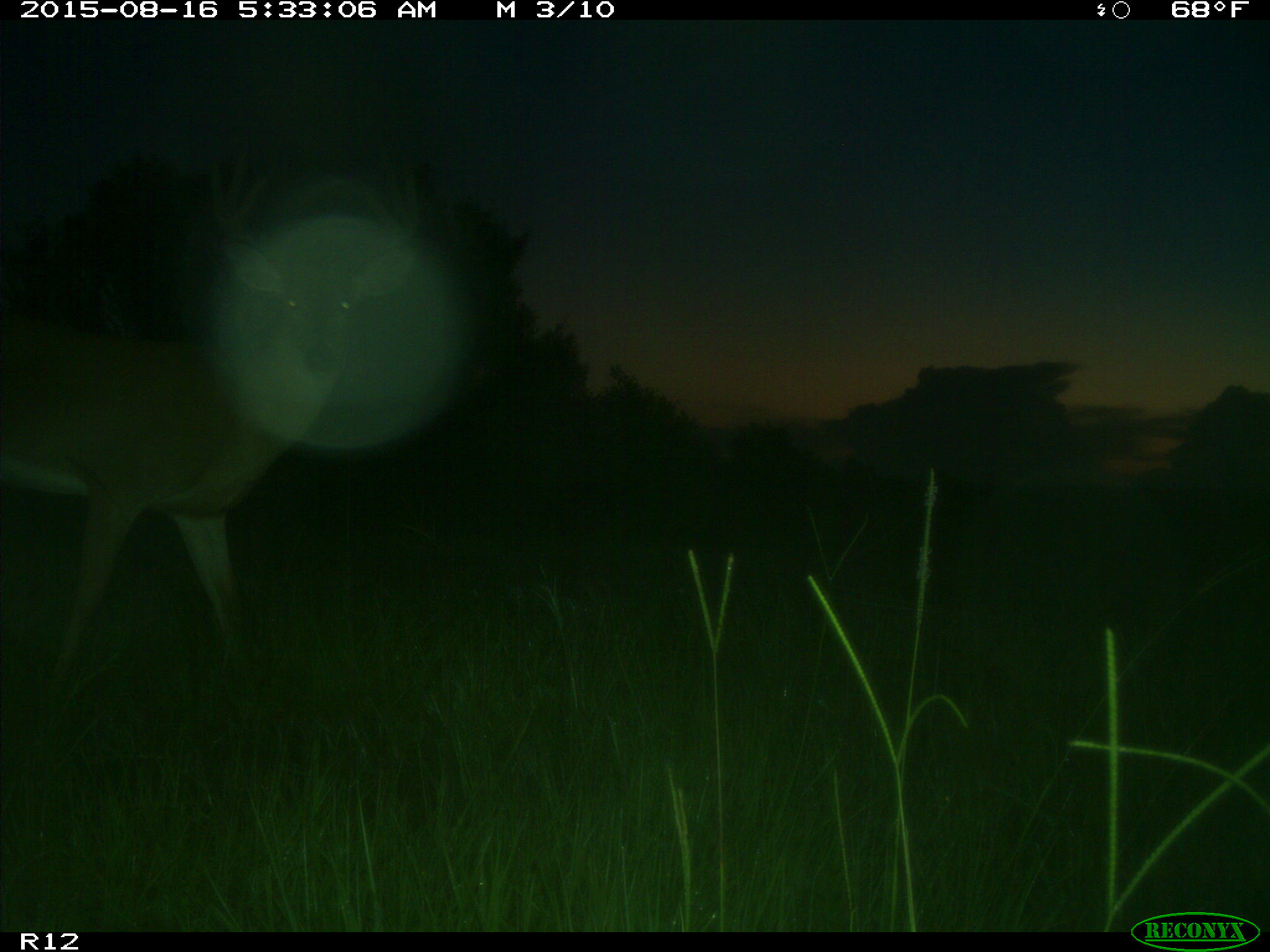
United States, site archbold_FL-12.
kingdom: Animalia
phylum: Chordata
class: Mammalia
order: Artiodactyla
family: Cervidae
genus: Odocoileus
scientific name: Odocoileus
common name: deer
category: unidentified deer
Unidentified deer (deer) (Odocoileus).